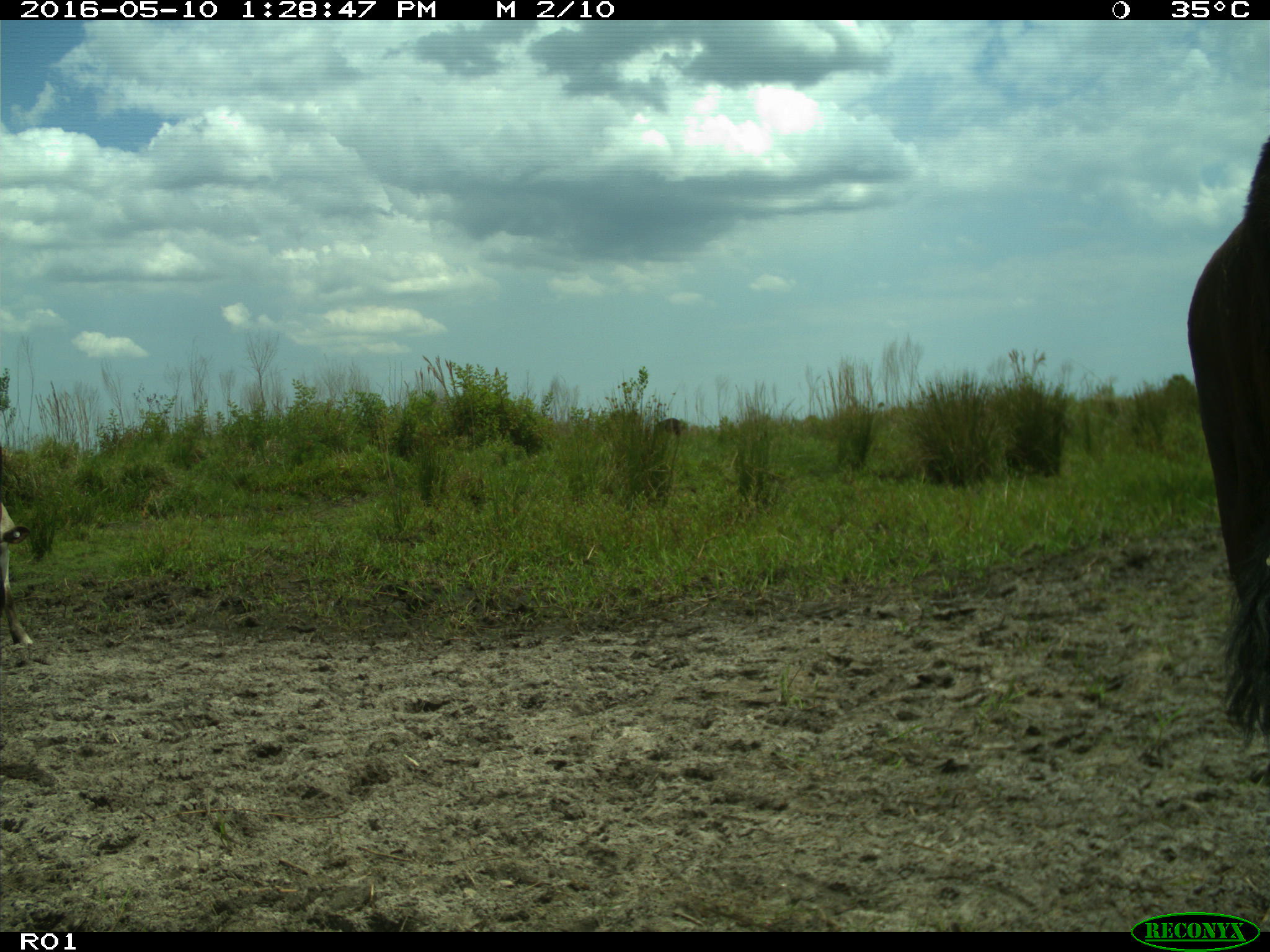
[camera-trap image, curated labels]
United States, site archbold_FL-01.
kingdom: Animalia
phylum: Chordata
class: Mammalia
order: Artiodactyla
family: Bovidae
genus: Bos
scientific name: Bos taurus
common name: domestic cow